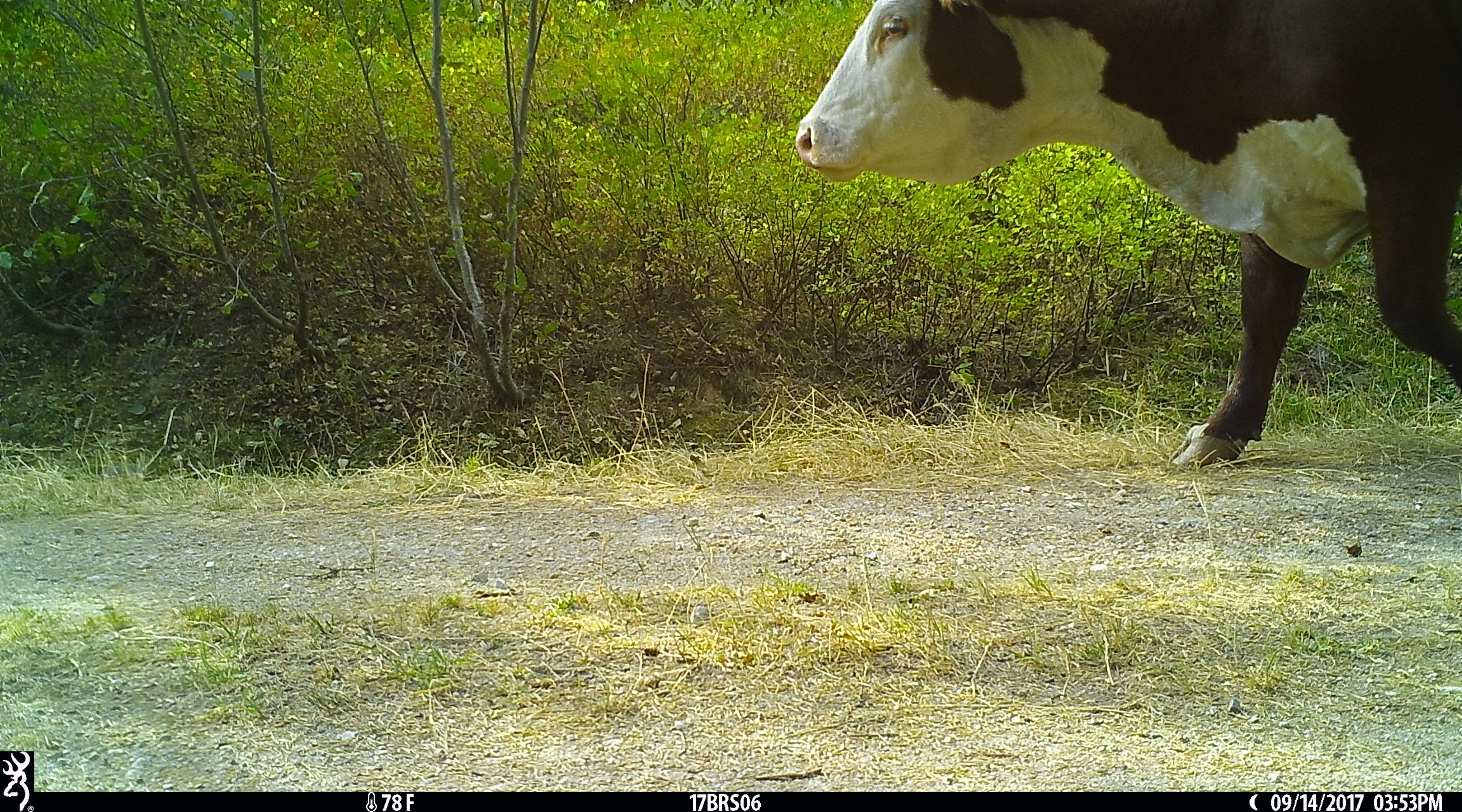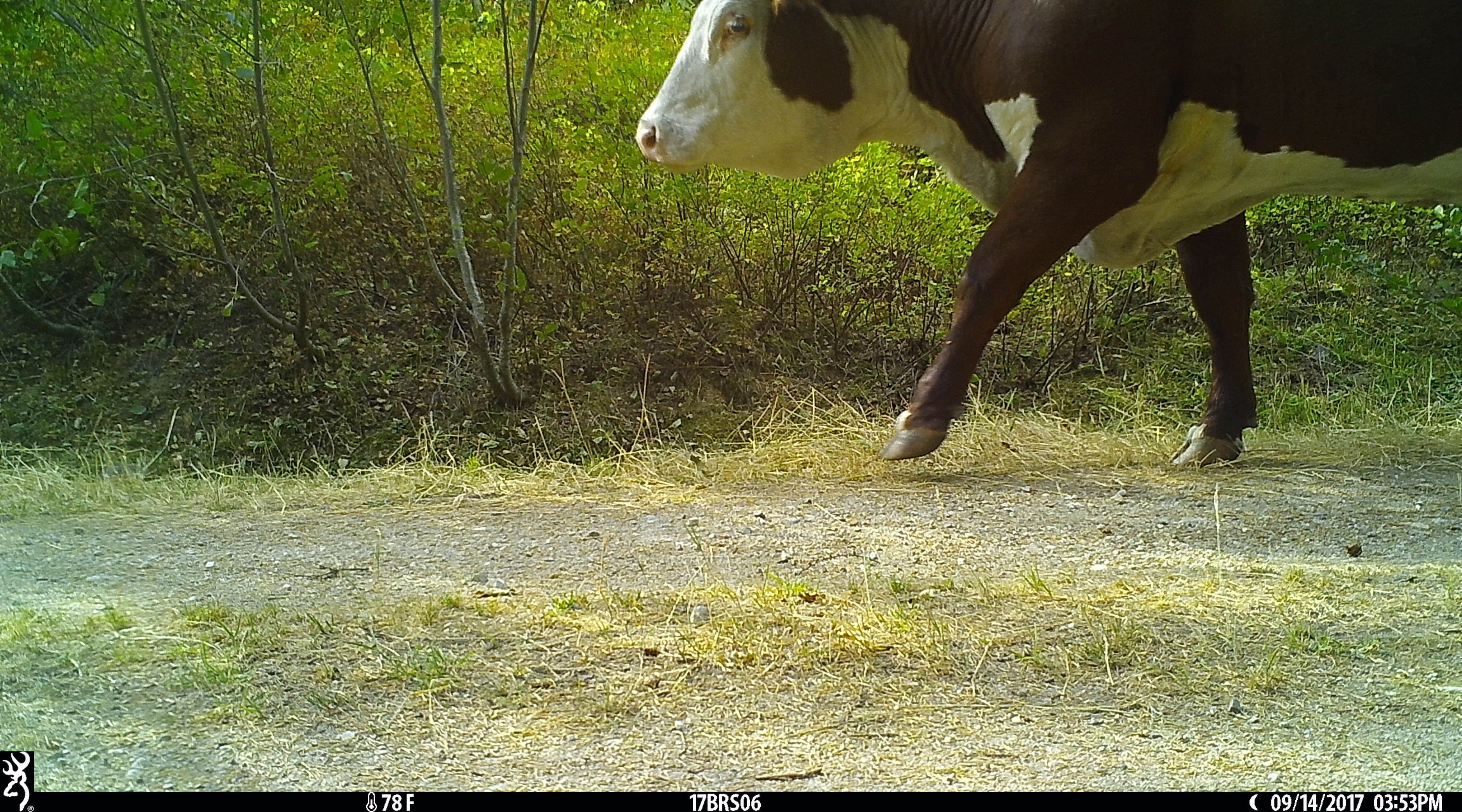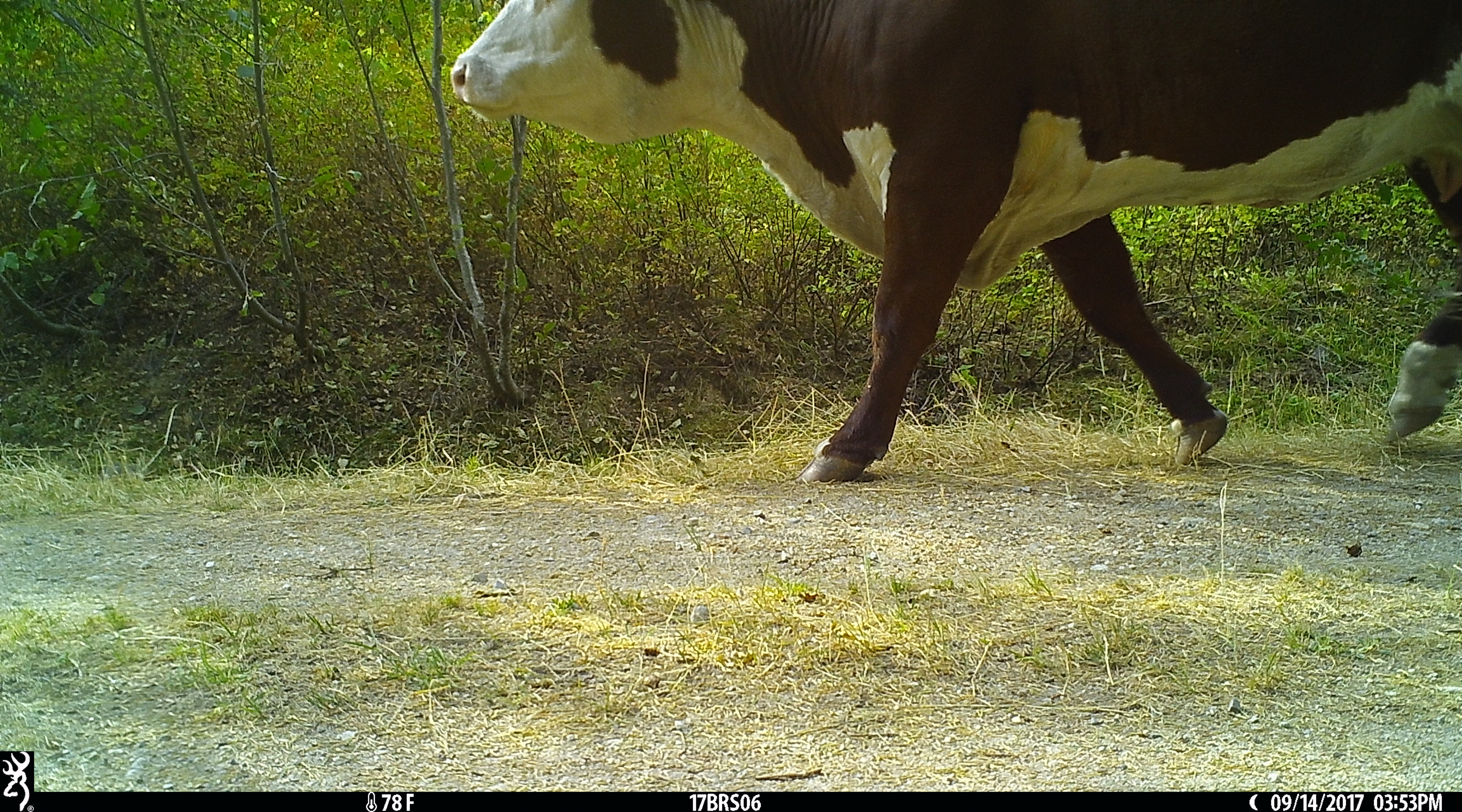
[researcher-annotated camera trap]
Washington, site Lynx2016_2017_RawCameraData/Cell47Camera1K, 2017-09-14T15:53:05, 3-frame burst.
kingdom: Animalia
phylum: Chordata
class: Mammalia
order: Artiodactyla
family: Bovidae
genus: Bos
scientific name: Bos taurus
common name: domestic cattle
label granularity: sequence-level